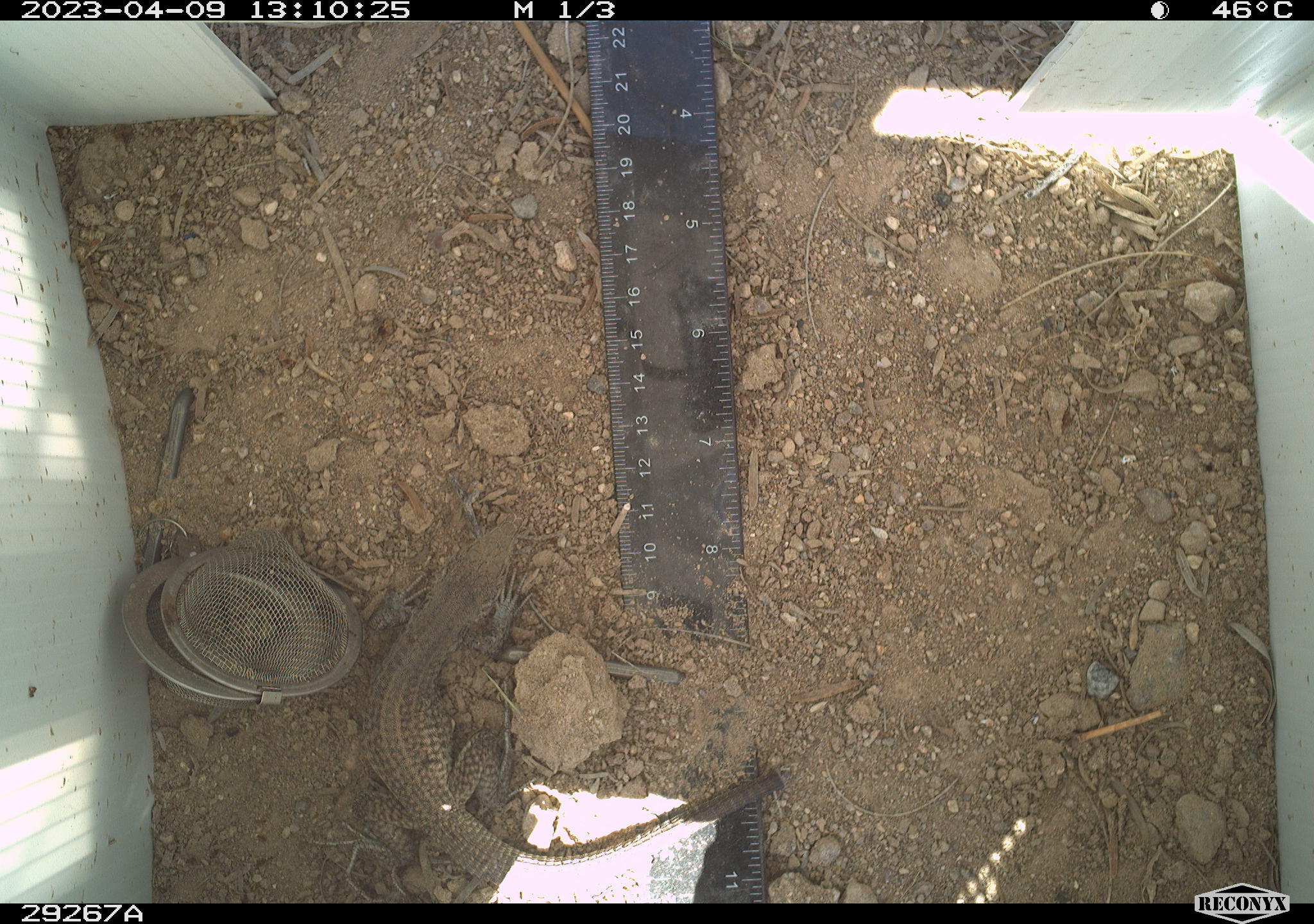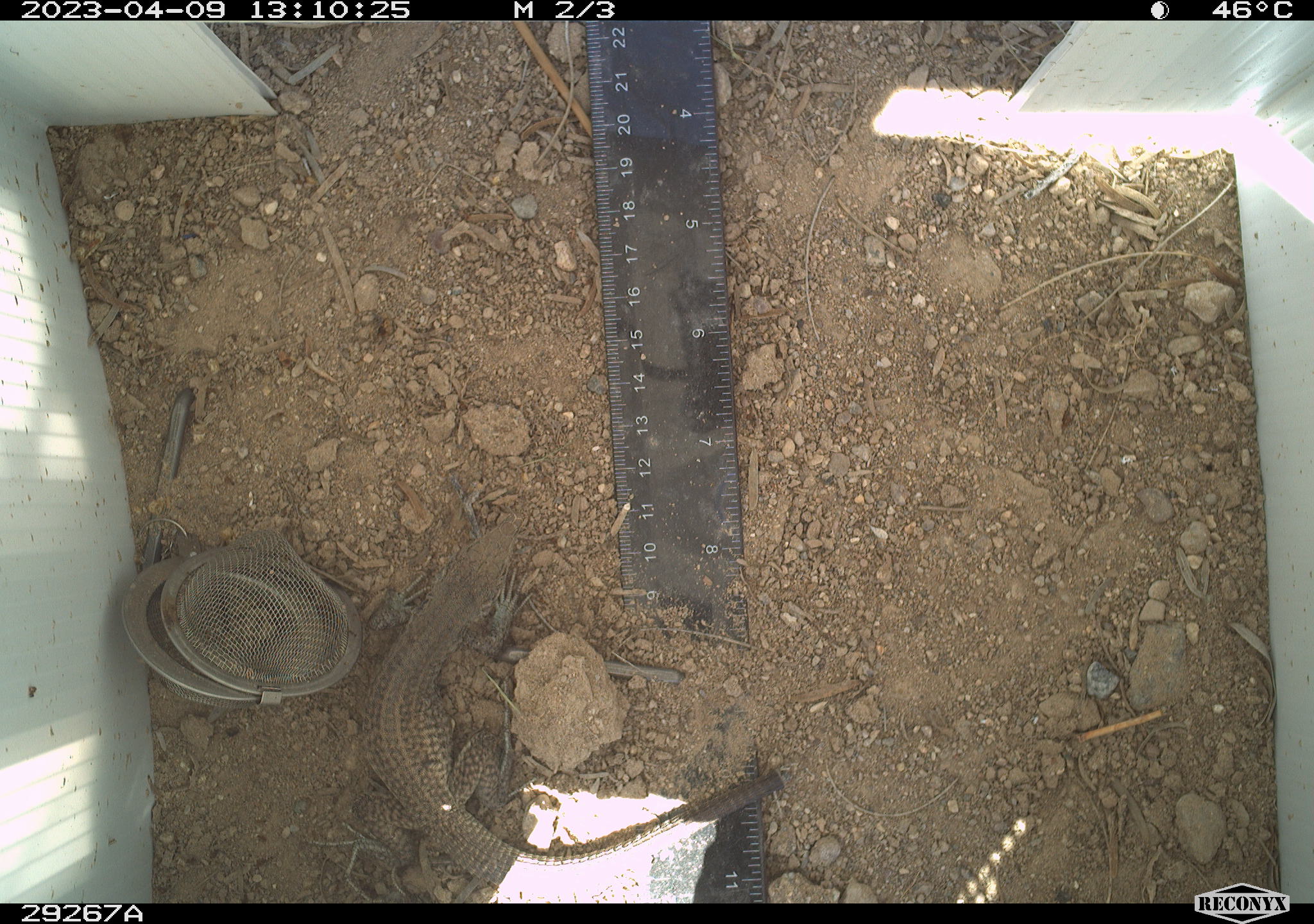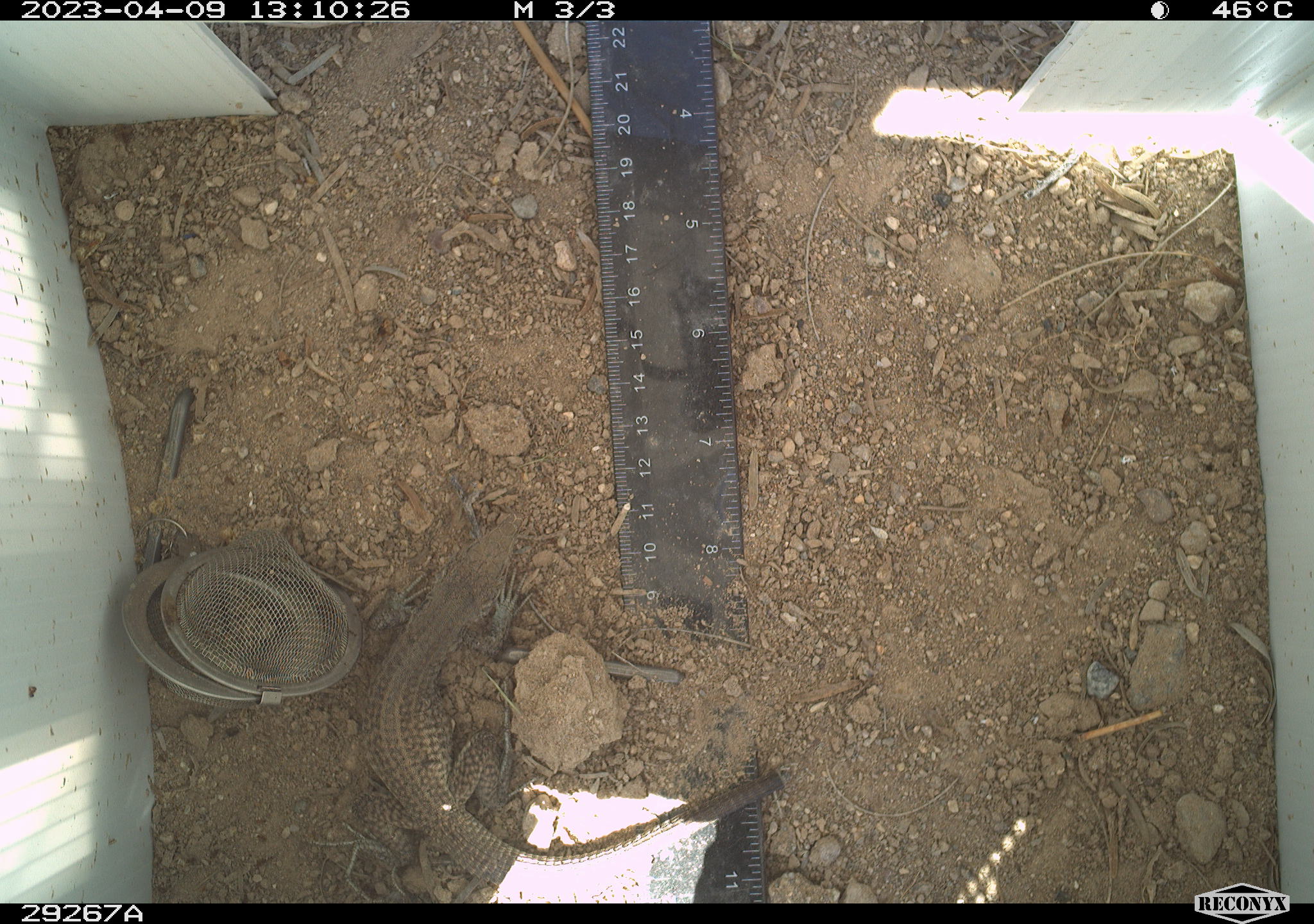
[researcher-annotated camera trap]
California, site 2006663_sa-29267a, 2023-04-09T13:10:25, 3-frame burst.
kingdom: Animalia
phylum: Chordata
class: Reptilia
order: Squamata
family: Teiidae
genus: Aspidoscelis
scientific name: Aspidoscelis tigris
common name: western whiptail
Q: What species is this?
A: Western whiptail (Aspidoscelis tigris).